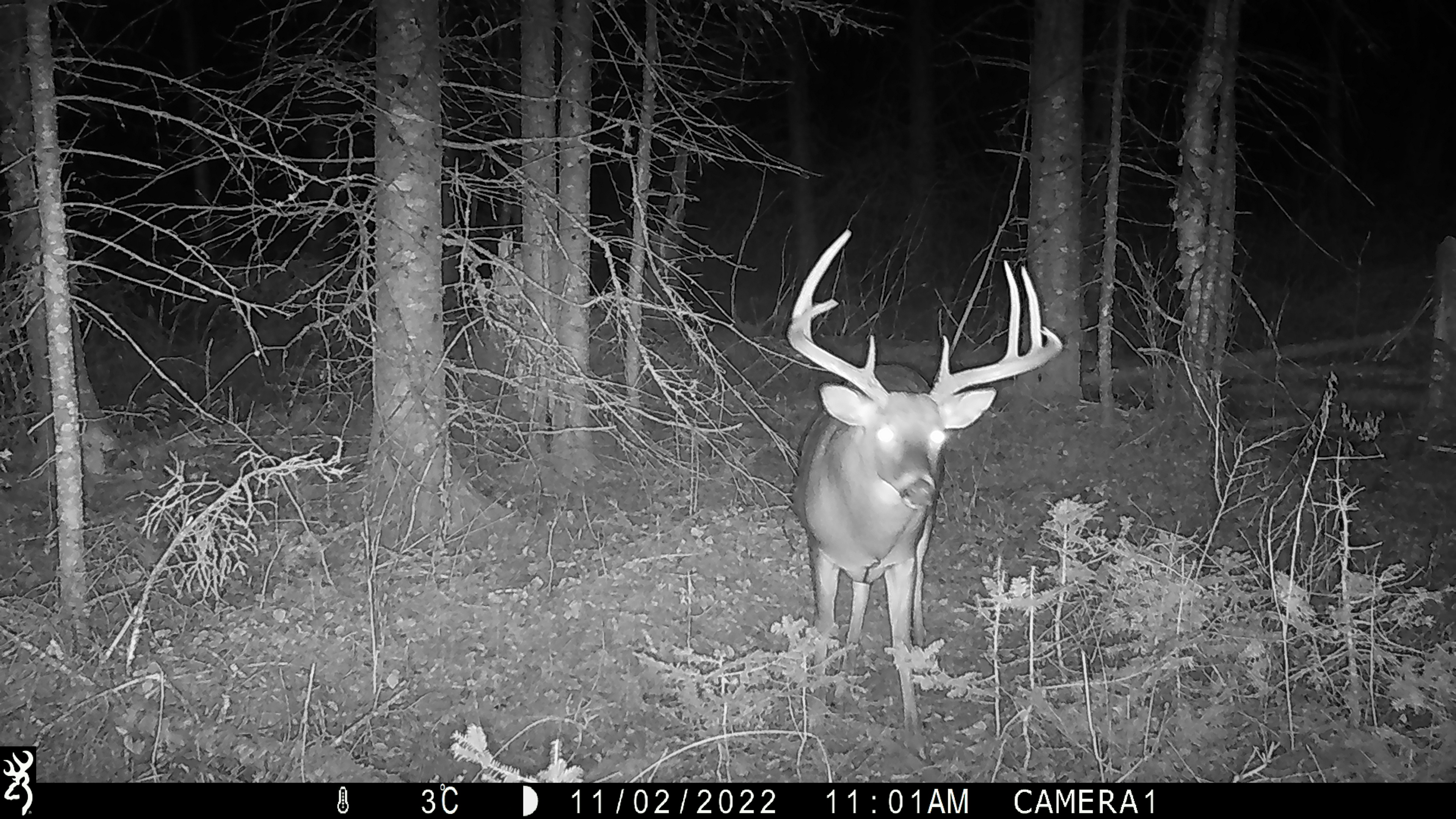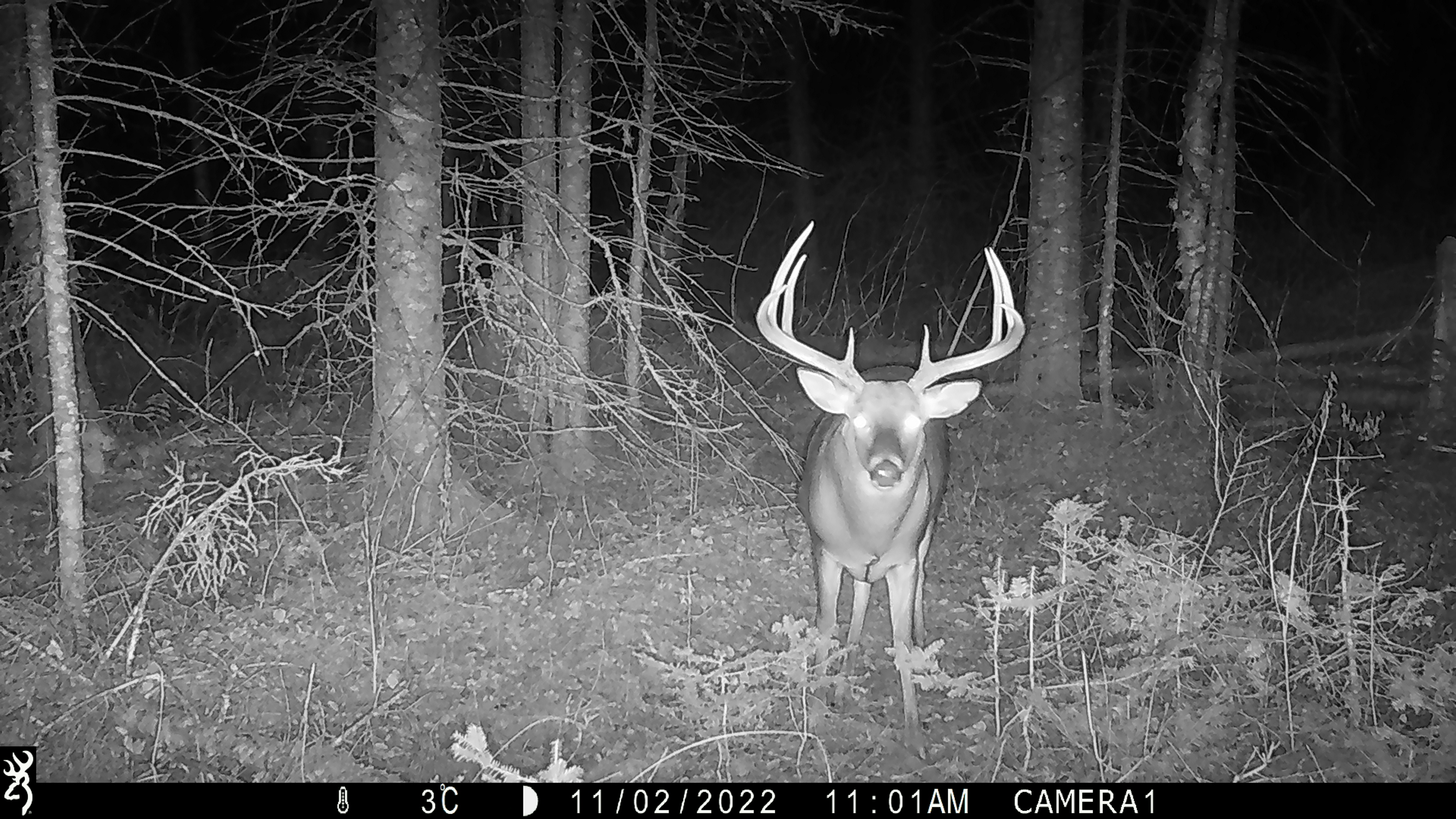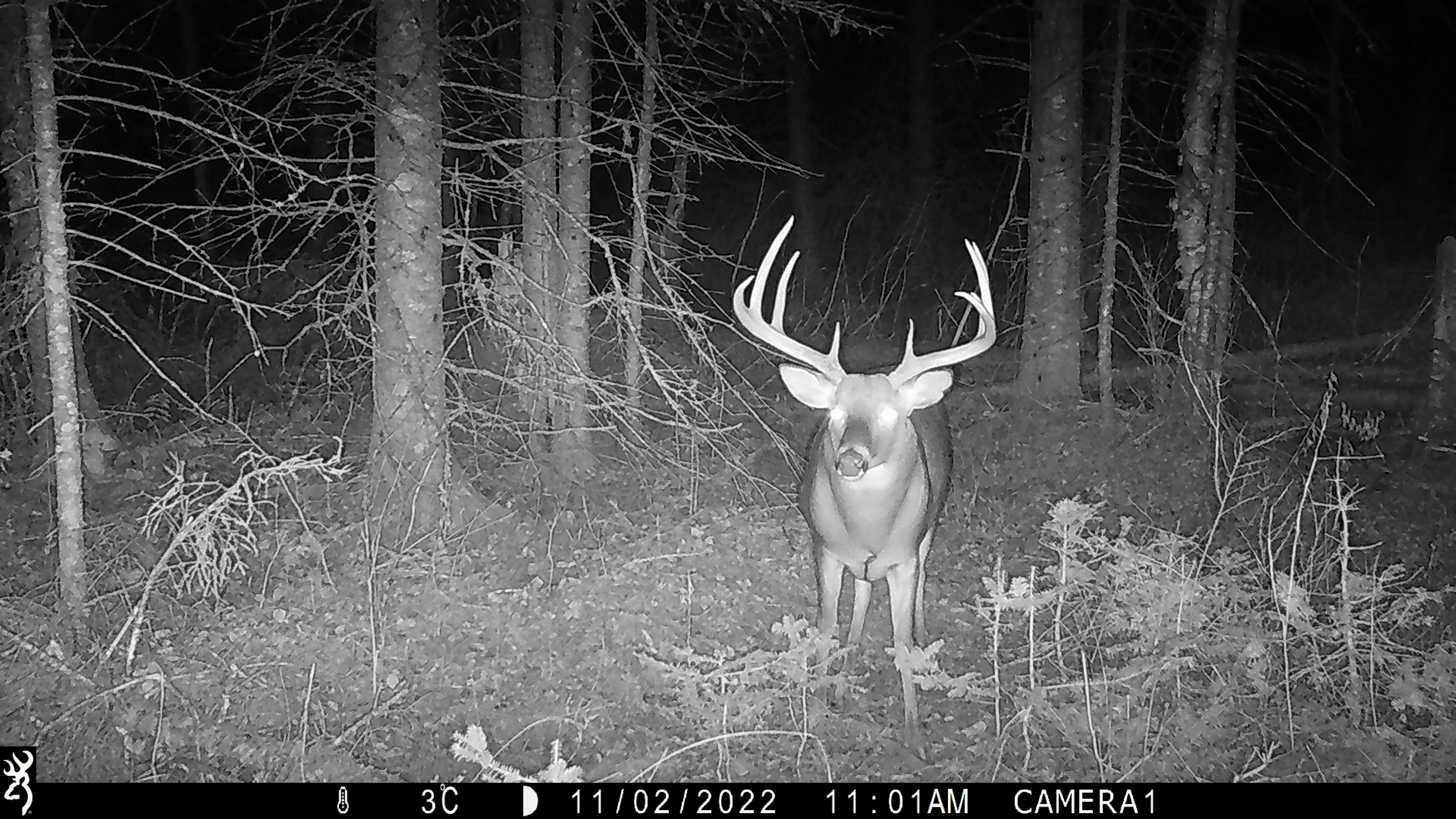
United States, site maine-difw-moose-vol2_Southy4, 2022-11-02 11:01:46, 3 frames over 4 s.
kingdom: Animalia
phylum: Chordata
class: Mammalia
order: Artiodactyla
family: Cervidae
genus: Odocoileus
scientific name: Odocoileus virginianus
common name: white-tailed deer